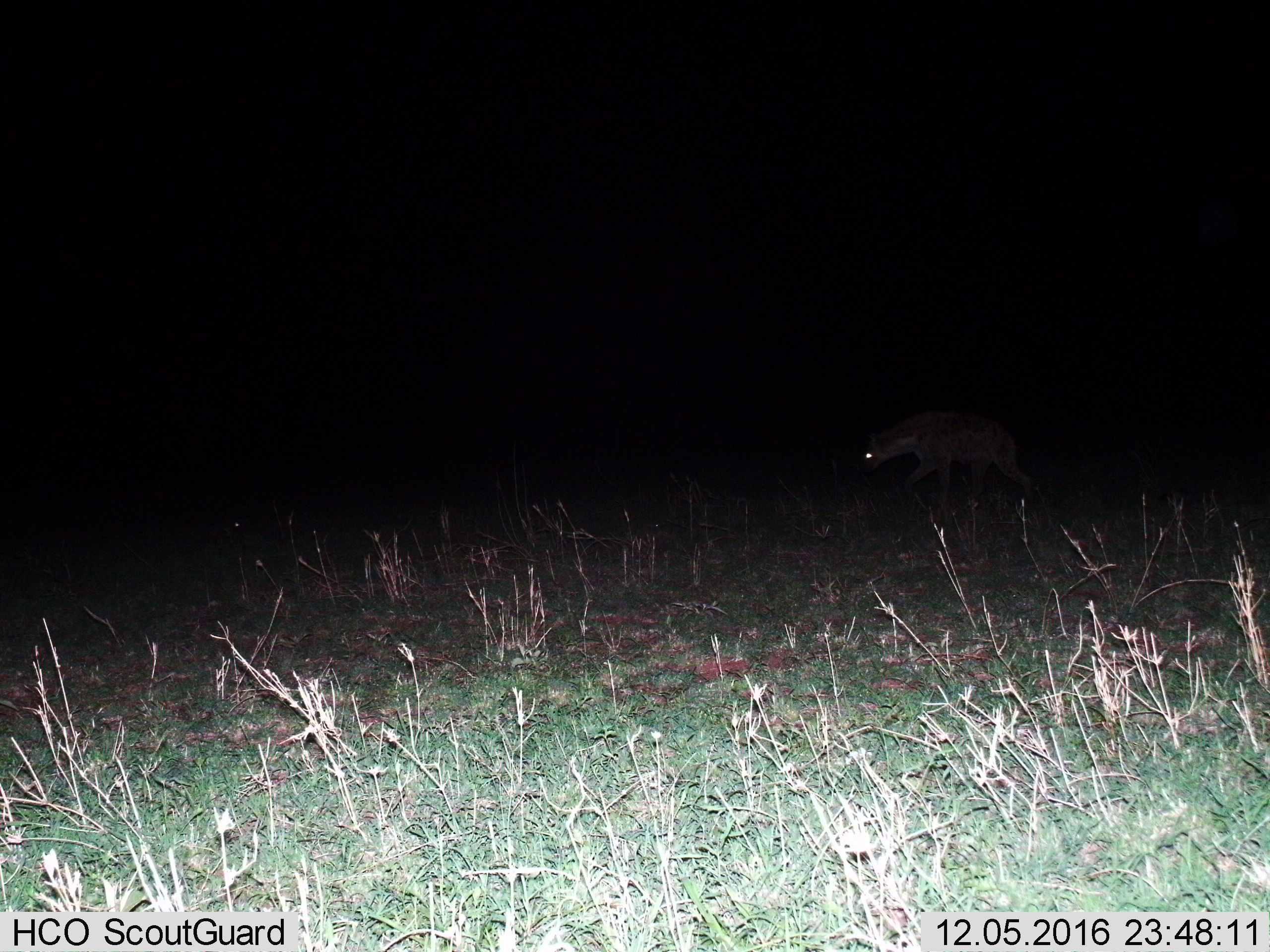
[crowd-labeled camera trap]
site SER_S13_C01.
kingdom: Animalia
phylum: Chordata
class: Mammalia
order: Carnivora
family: Hyaenidae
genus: Crocuta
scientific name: Crocuta crocuta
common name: spotted hyena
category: hyenaspotted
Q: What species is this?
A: Hyenaspotted (spotted hyena) (Crocuta crocuta).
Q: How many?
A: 1.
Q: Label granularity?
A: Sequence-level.